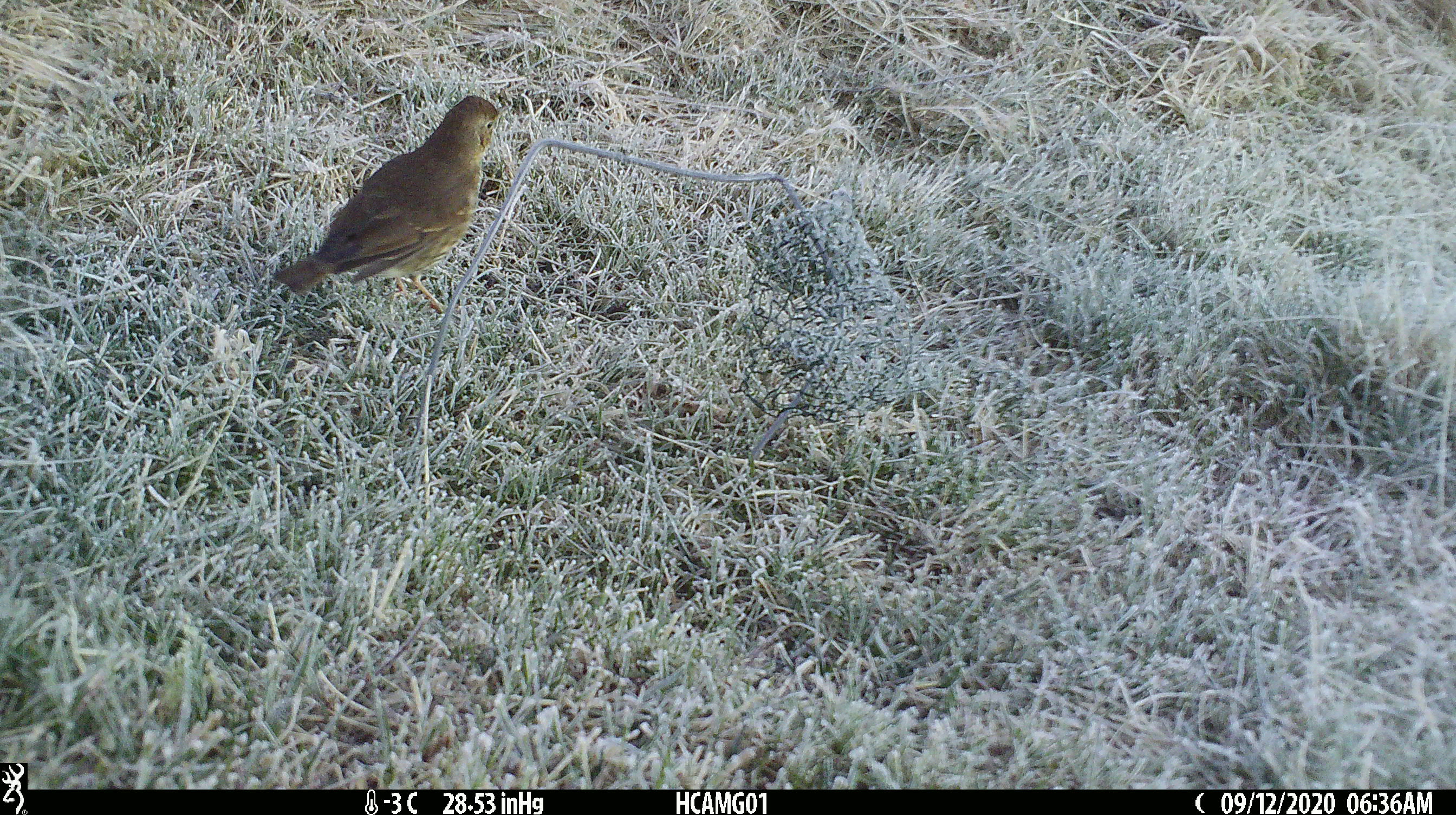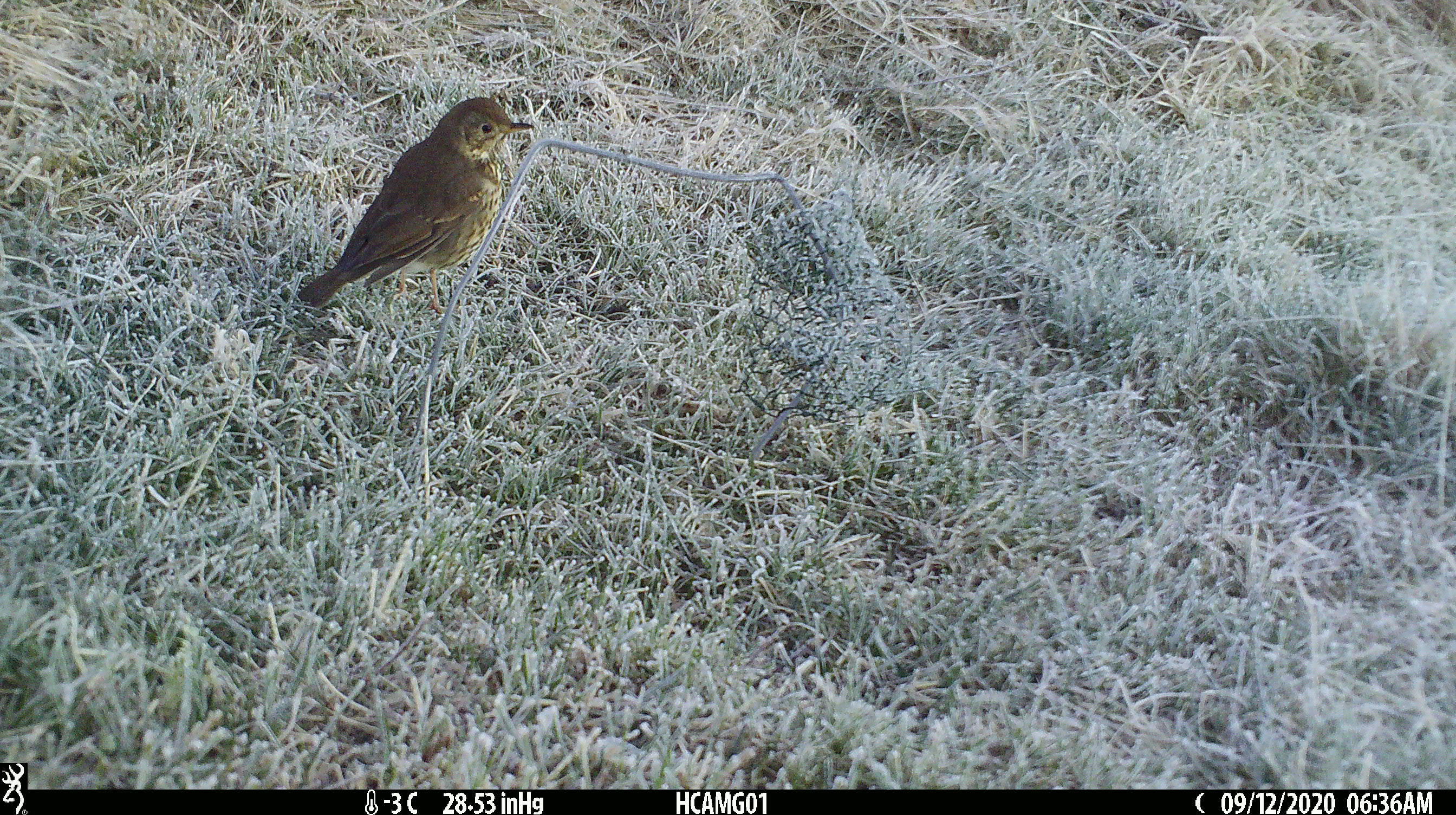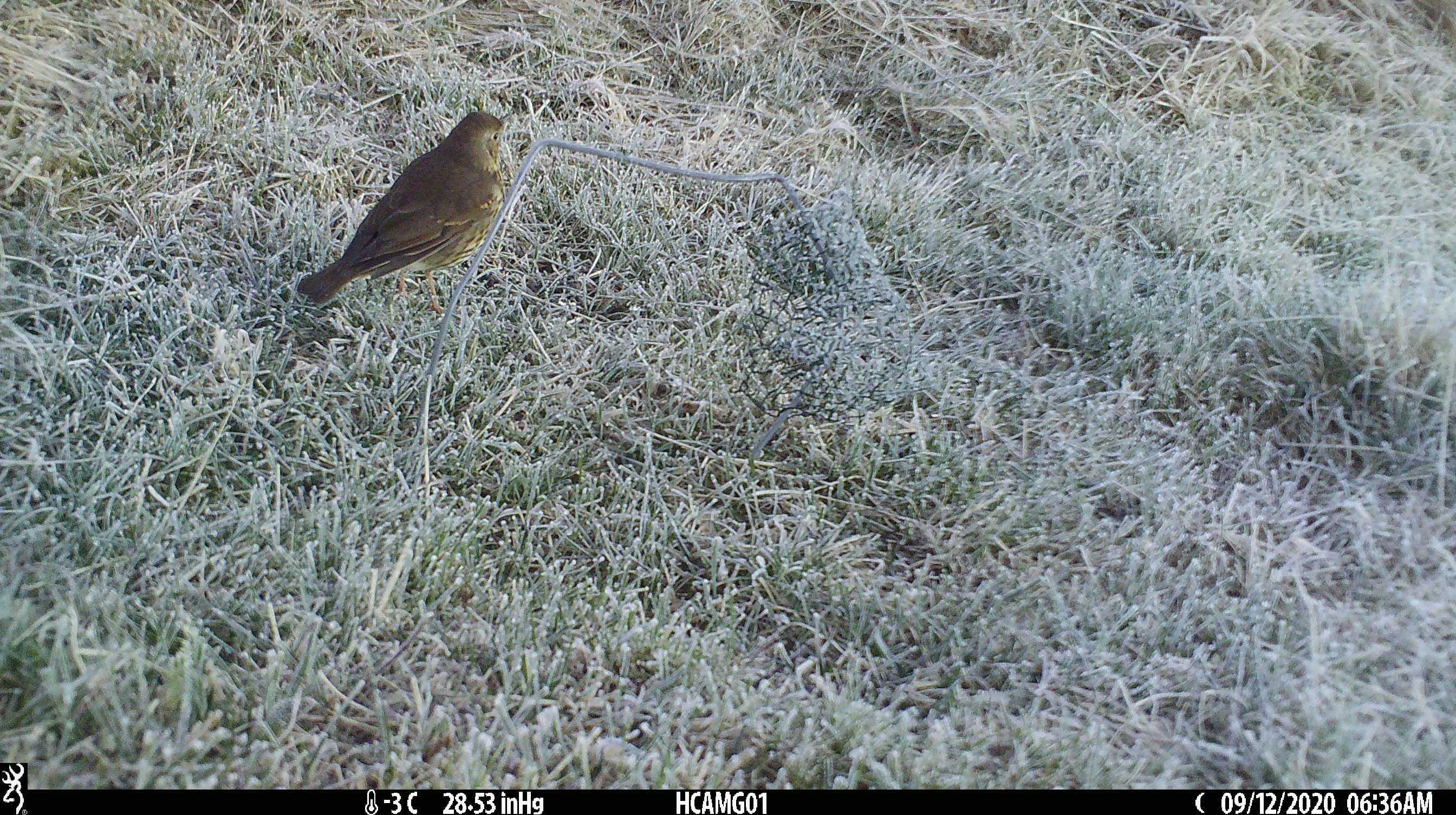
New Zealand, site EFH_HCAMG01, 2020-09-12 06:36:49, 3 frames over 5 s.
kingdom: Animalia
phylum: Chordata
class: Aves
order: Passeriformes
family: Turdidae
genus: Turdus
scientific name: Turdus philomelos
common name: song thrush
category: thrush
Thrush (song thrush) (Turdus philomelos).